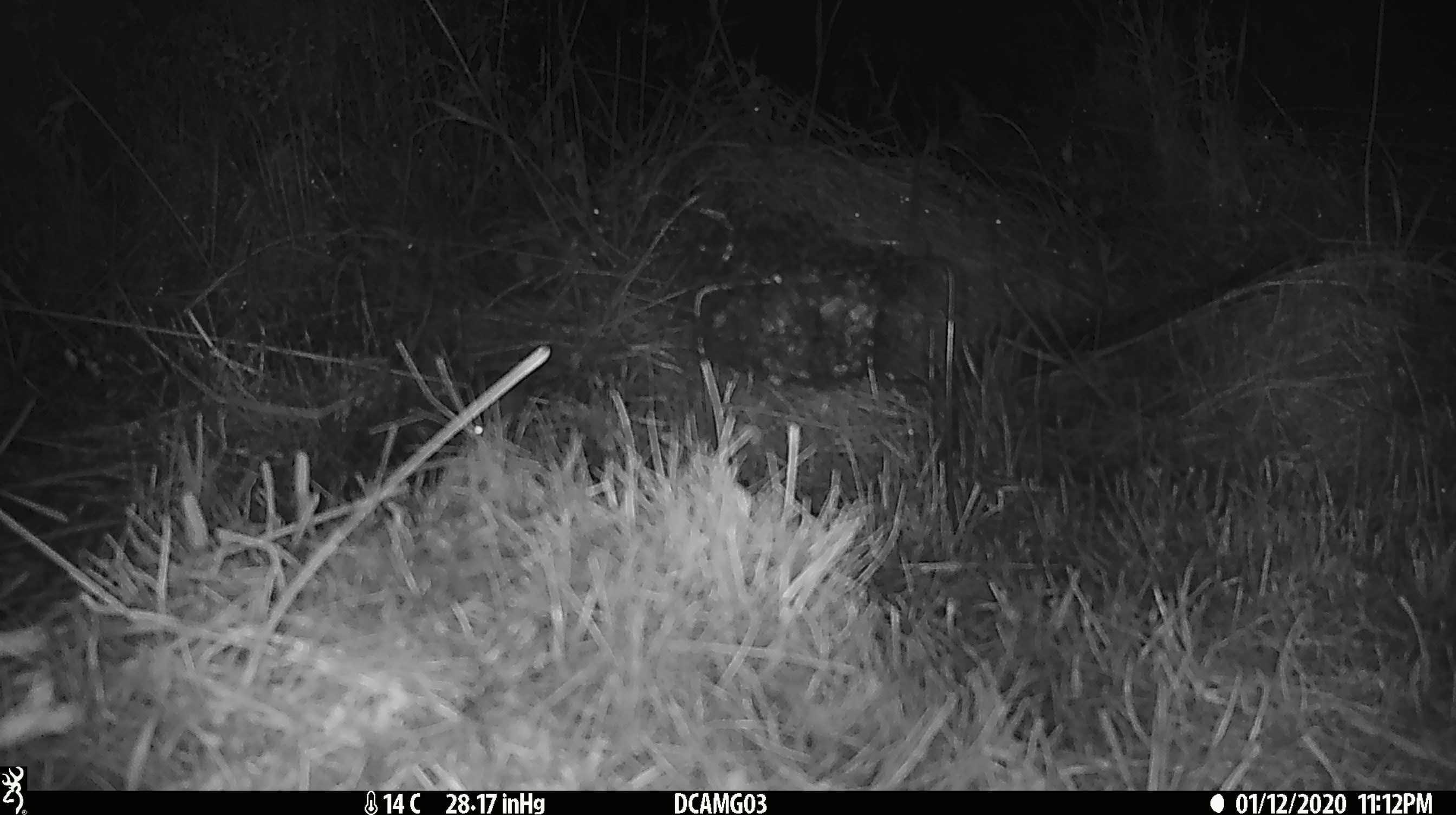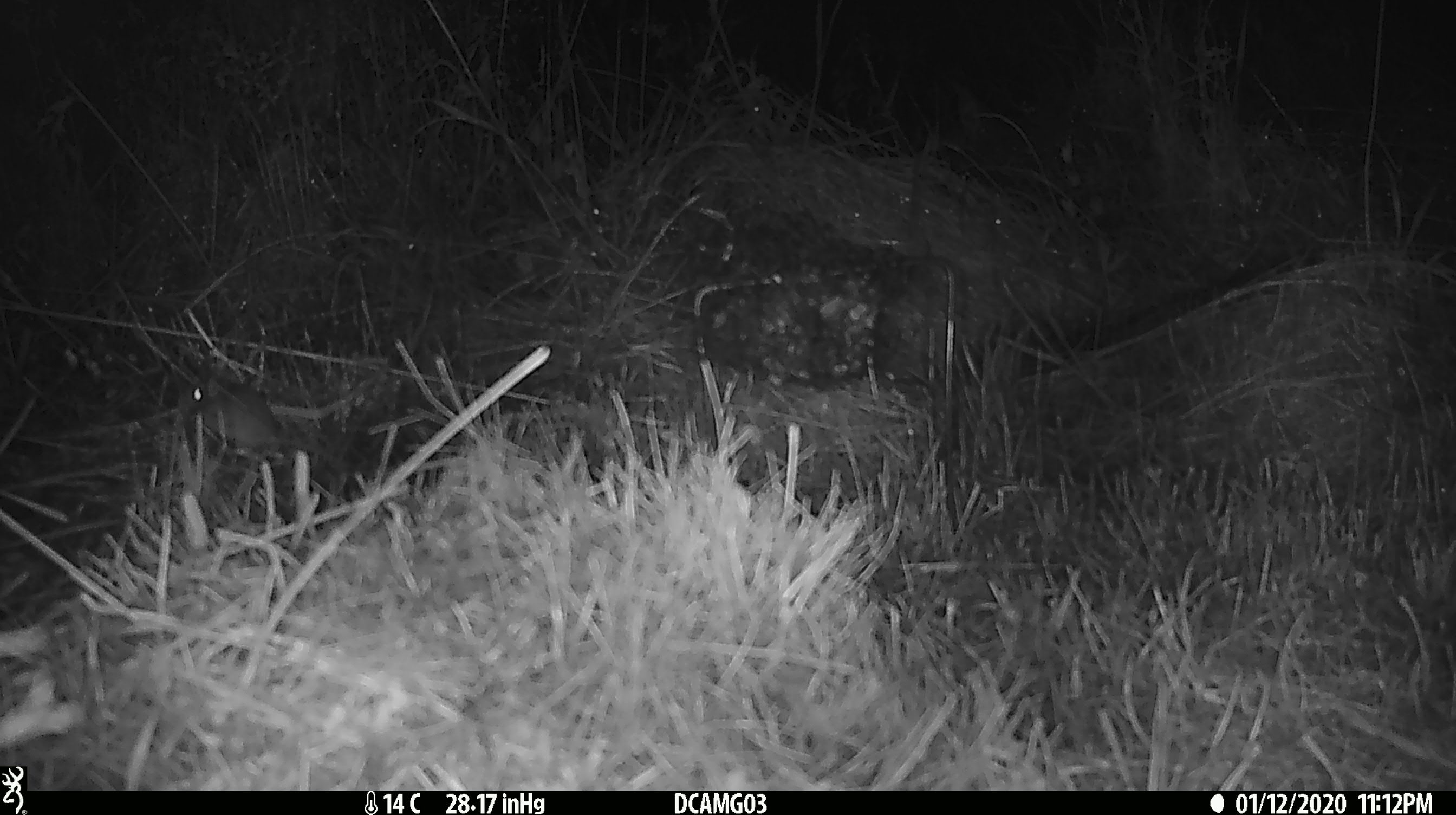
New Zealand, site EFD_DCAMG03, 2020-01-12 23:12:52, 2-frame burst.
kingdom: Animalia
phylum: Chordata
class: Mammalia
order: Rodentia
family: Muridae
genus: Mus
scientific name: Mus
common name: mouse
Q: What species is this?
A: Mouse (Mus).